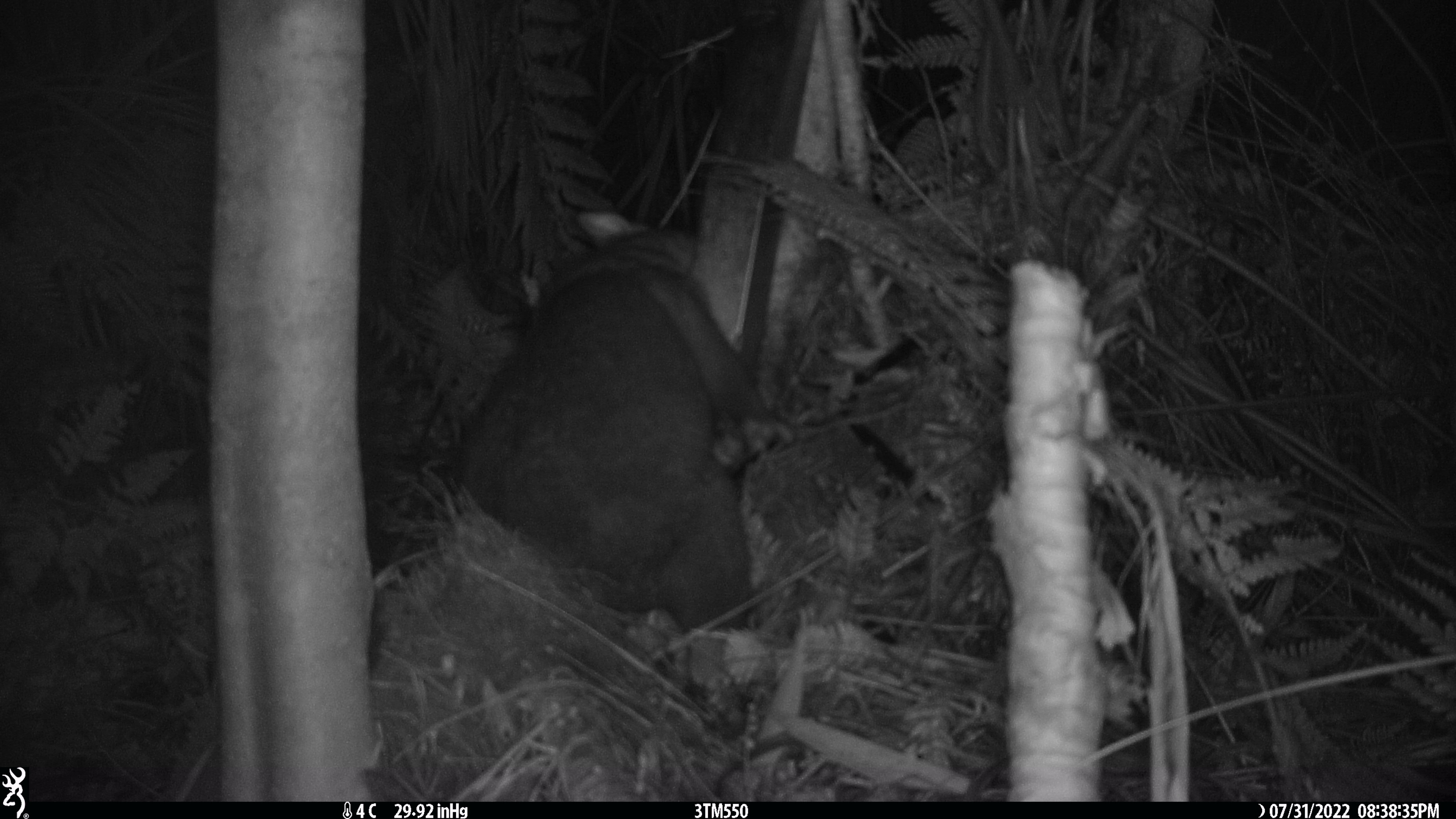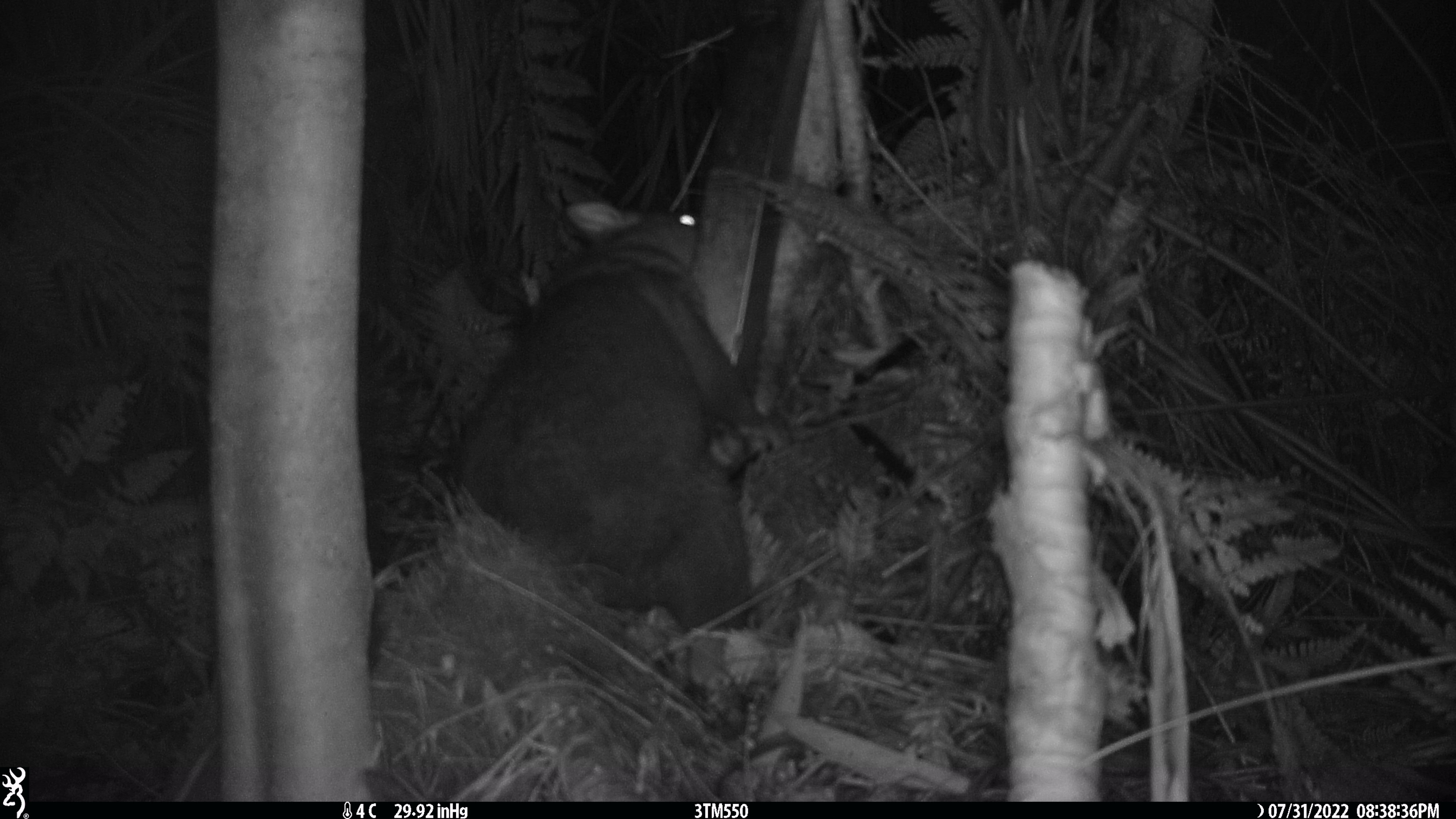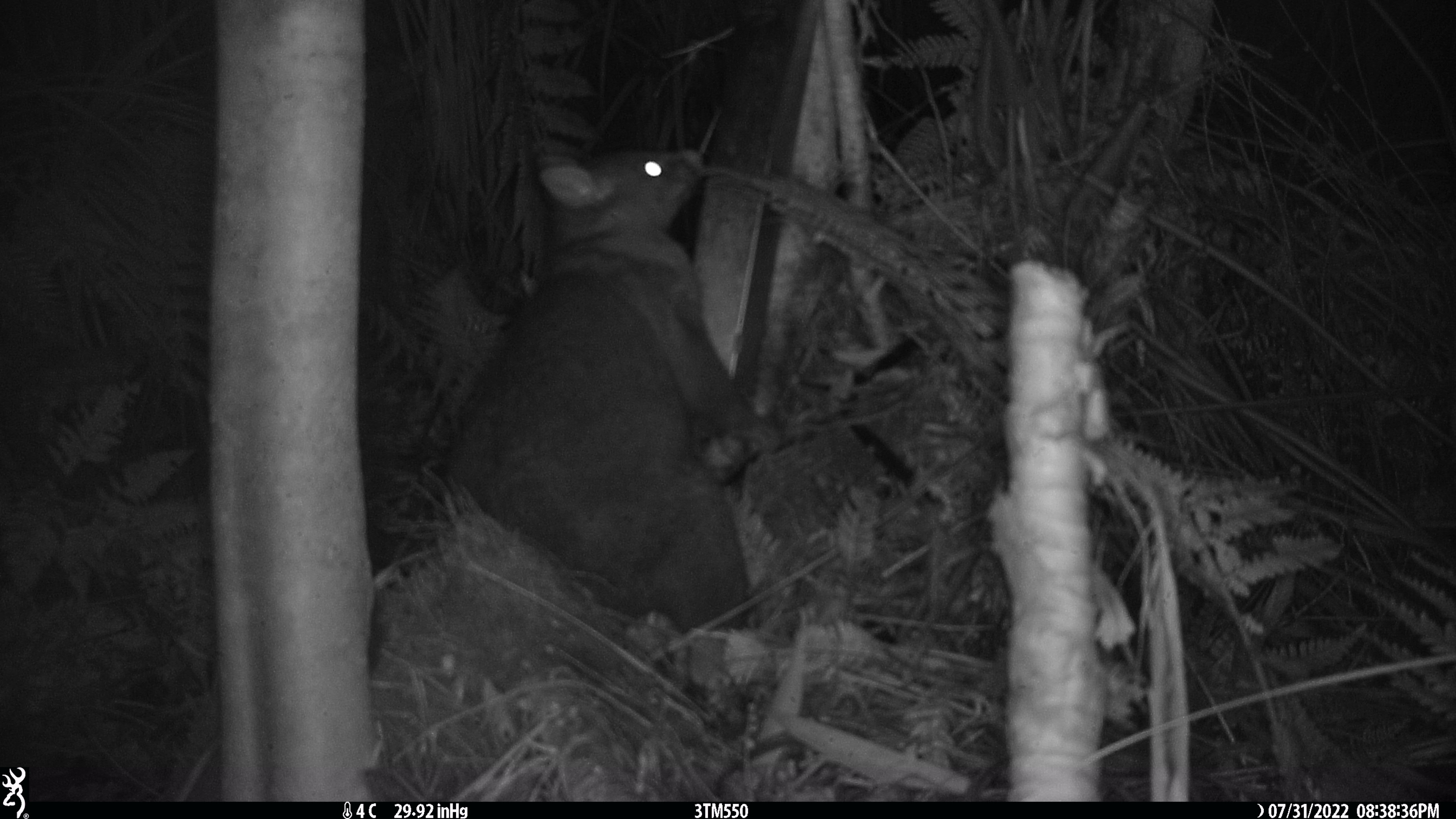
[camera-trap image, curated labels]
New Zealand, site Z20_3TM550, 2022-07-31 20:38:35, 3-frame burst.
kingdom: Animalia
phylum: Chordata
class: Mammalia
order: Diprotodontia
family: Phalangeridae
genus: Trichosurus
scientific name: Trichosurus vulpecula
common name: common brushtail possum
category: possum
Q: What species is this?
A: Possum (common brushtail possum) (Trichosurus vulpecula).